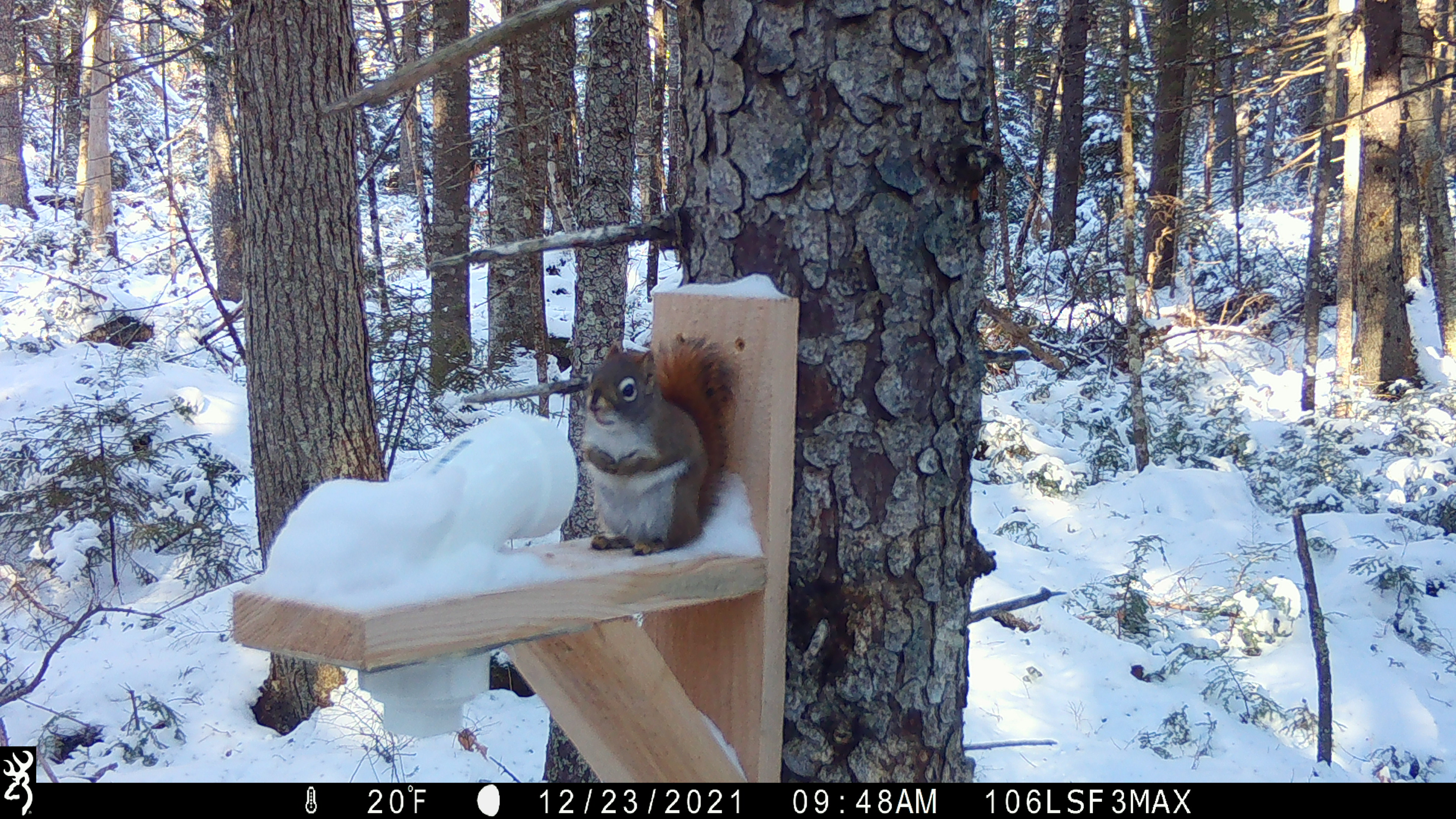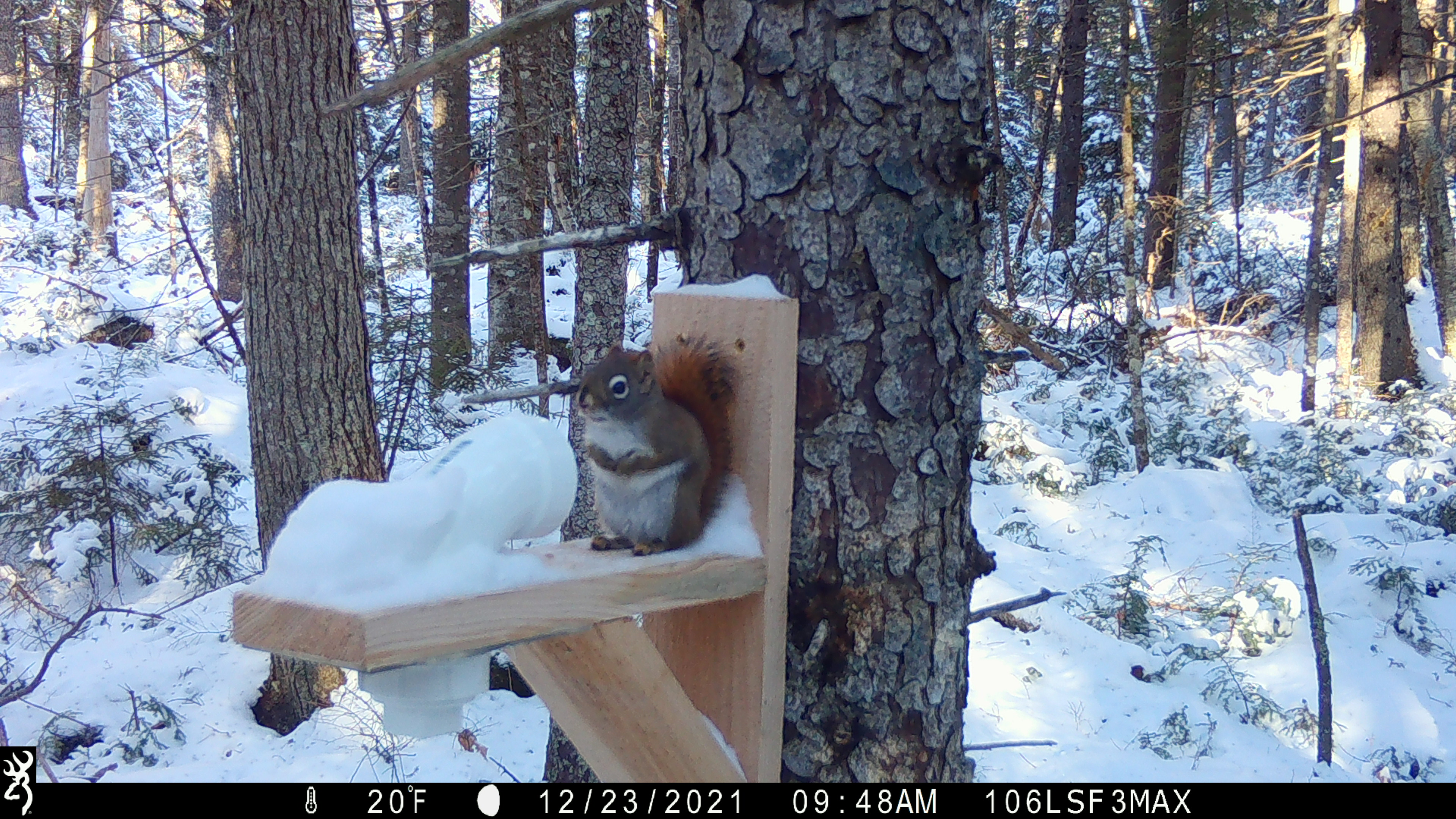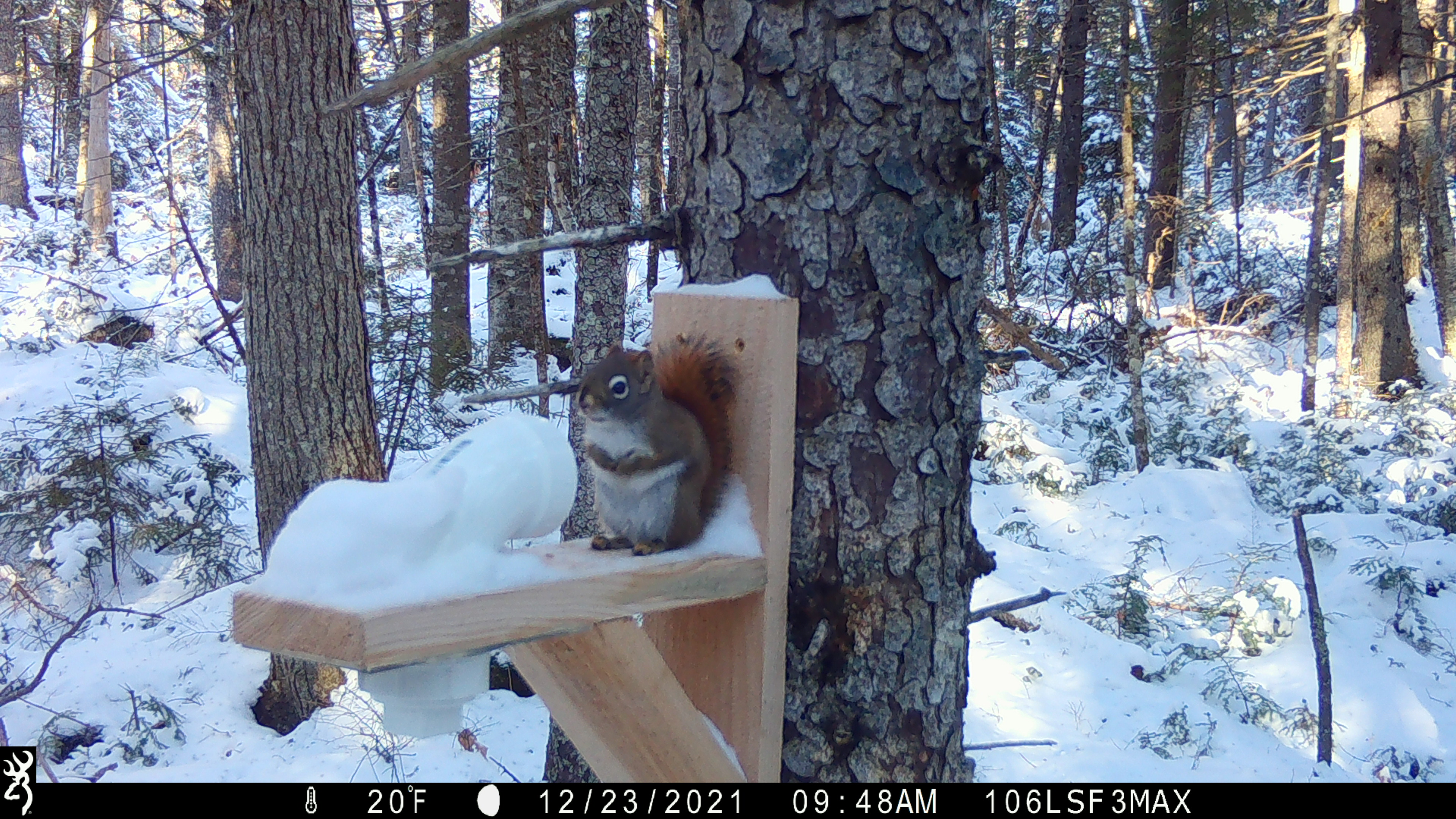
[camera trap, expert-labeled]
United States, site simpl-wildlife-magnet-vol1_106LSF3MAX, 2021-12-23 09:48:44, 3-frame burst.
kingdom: Animalia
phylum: Chordata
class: Mammalia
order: Rodentia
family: Sciuridae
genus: Tamiasciurus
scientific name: Tamiasciurus hudsonicus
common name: red squirrel